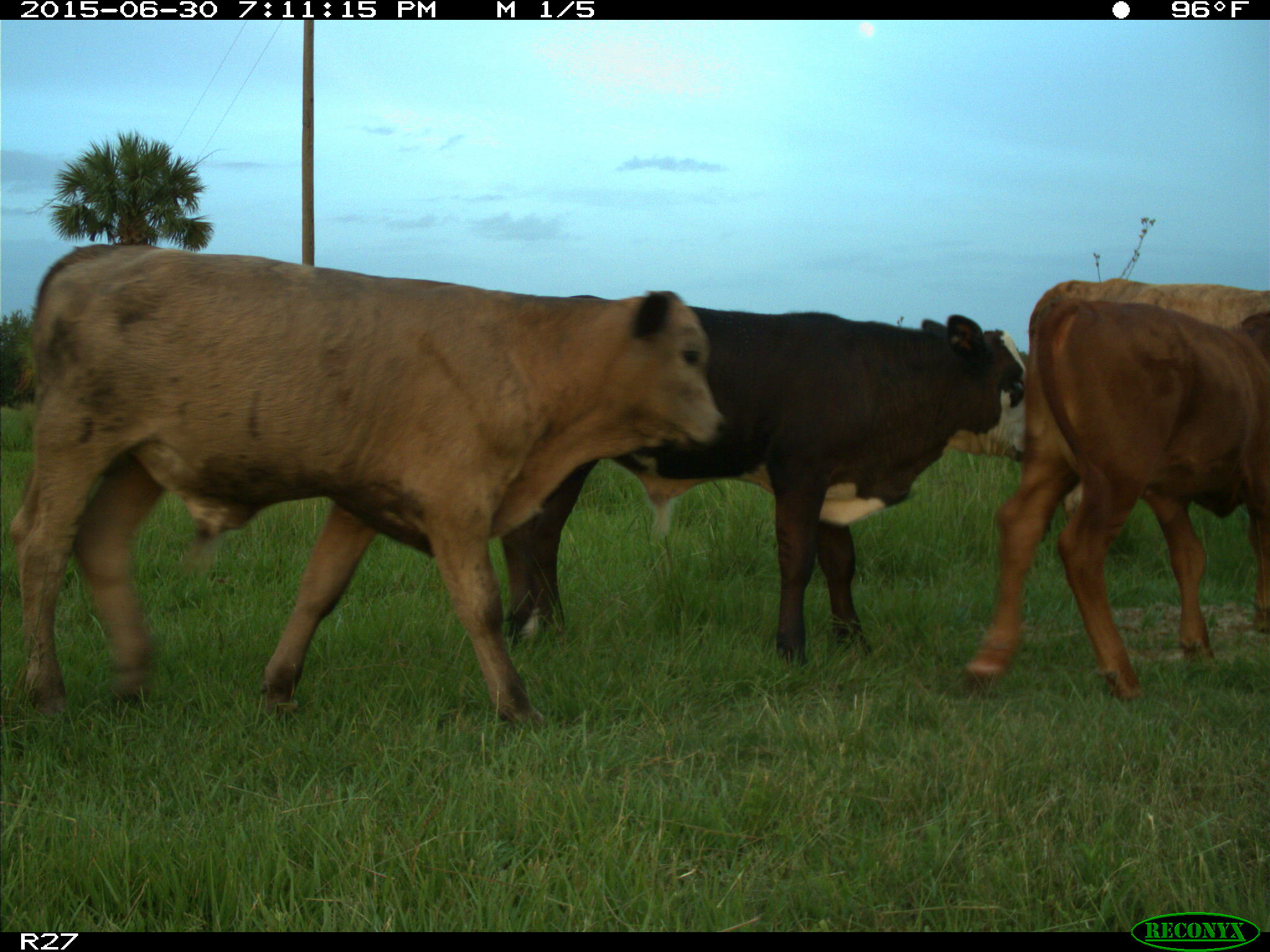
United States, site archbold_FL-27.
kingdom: Animalia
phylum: Chordata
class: Mammalia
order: Artiodactyla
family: Bovidae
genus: Bos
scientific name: Bos taurus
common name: domestic cow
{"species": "Bos taurus (domestic cow)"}